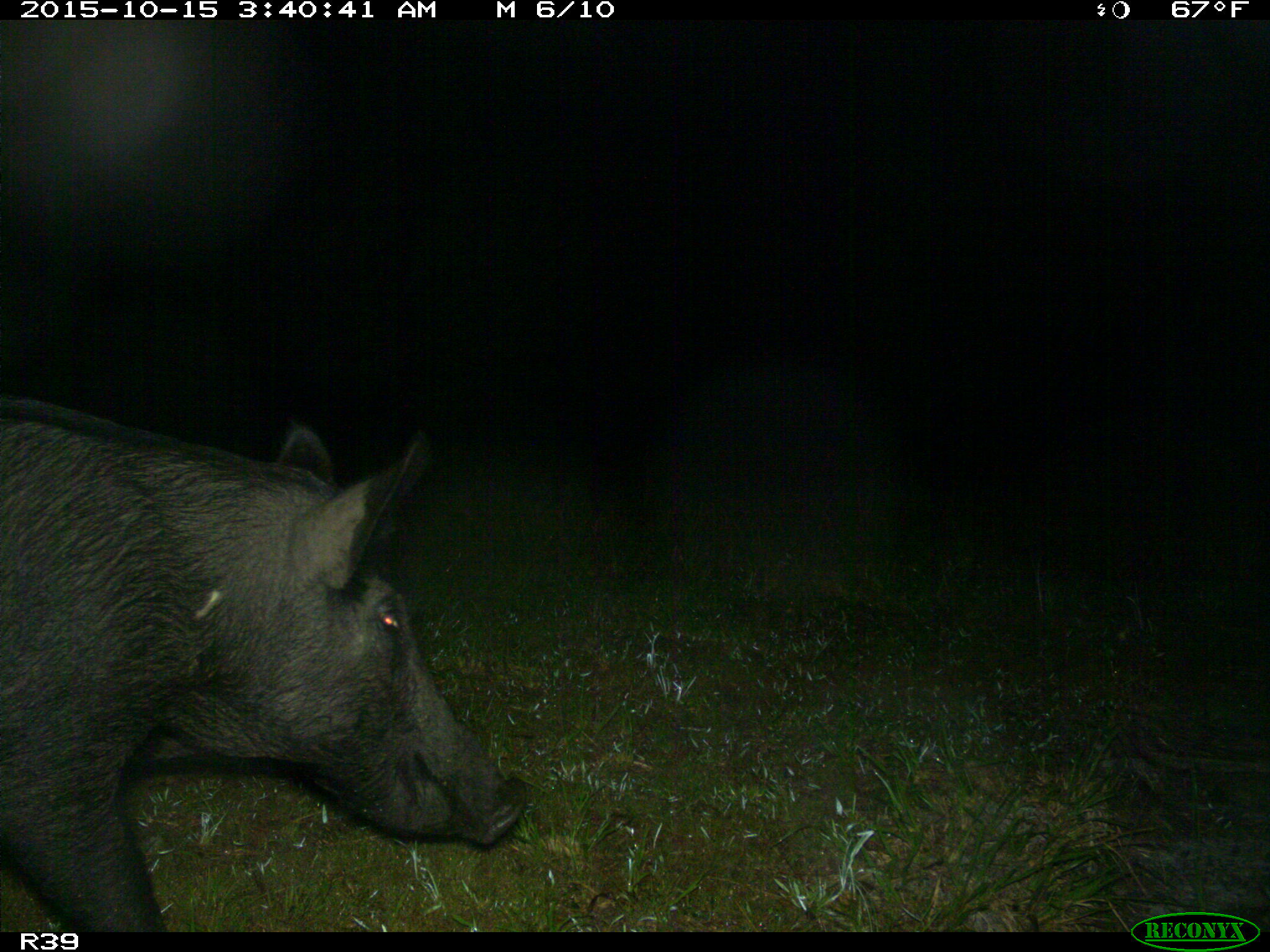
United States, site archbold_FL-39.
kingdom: Animalia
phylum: Chordata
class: Mammalia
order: Artiodactyla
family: Suidae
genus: Sus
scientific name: Sus scrofa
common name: wild boar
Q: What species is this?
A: Sus scrofa (wild boar).